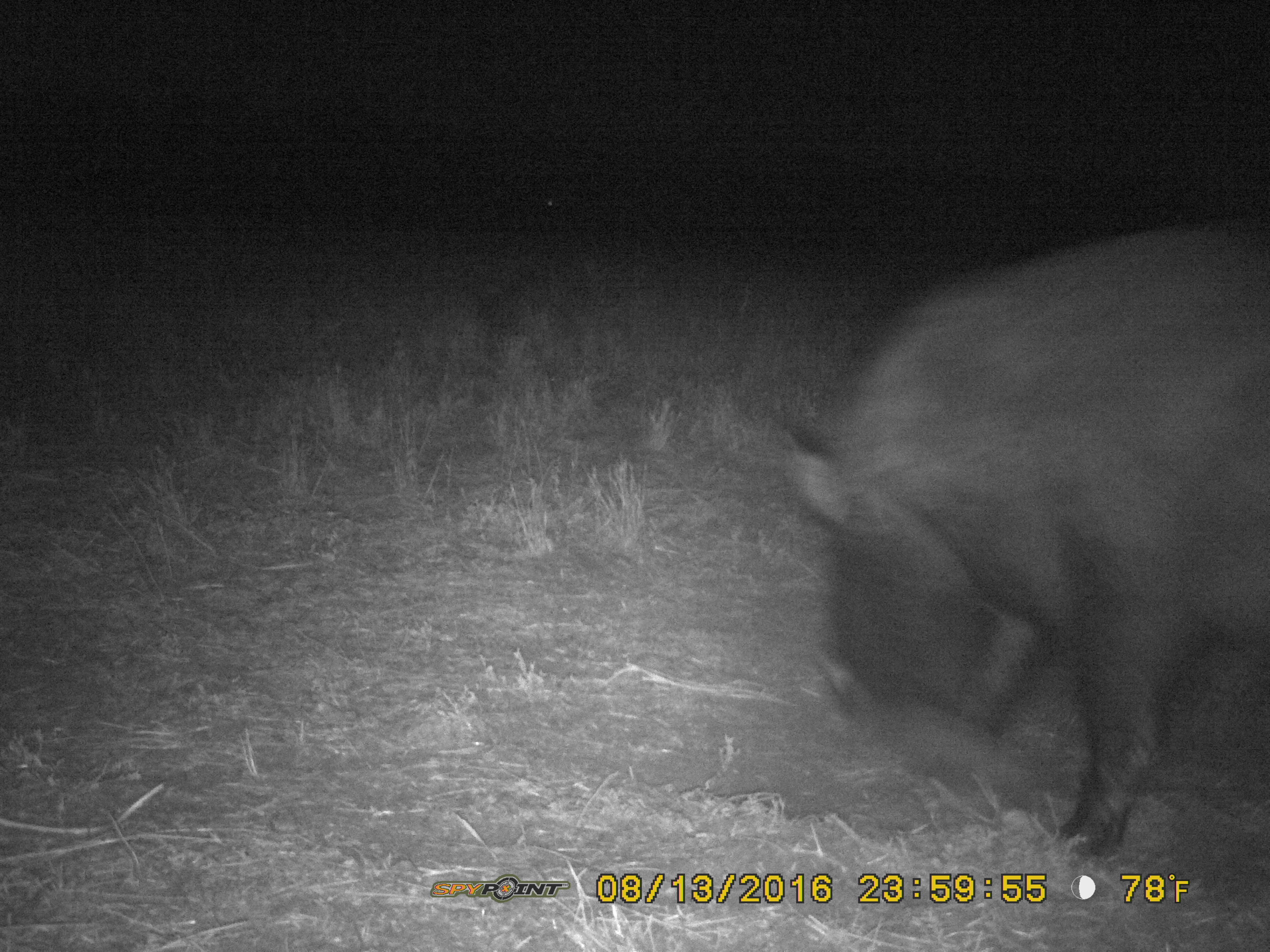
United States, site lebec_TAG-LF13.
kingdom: Animalia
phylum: Chordata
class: Mammalia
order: Artiodactyla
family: Suidae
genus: Sus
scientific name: Sus scrofa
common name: wild boar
Sus scrofa (wild boar).